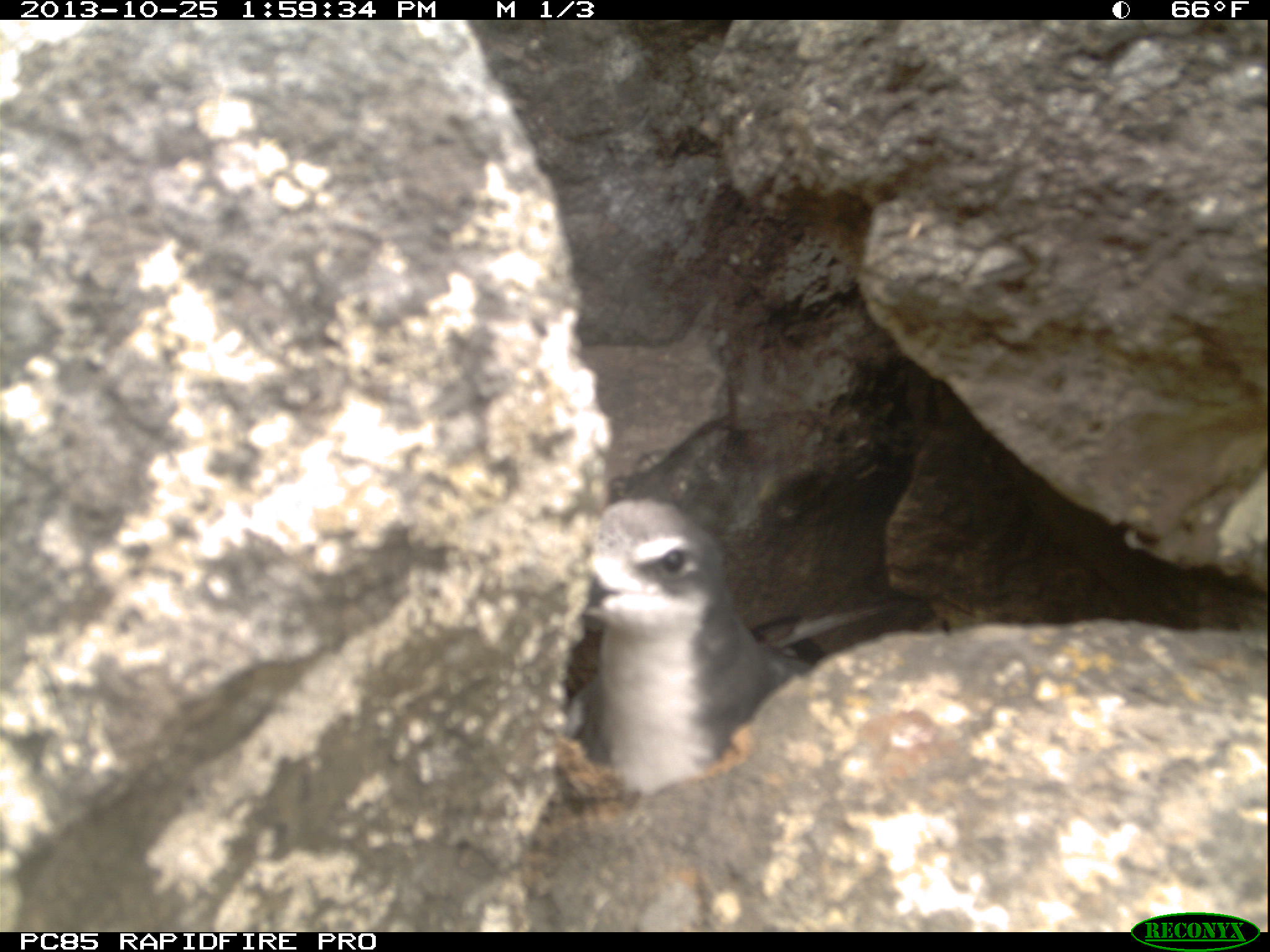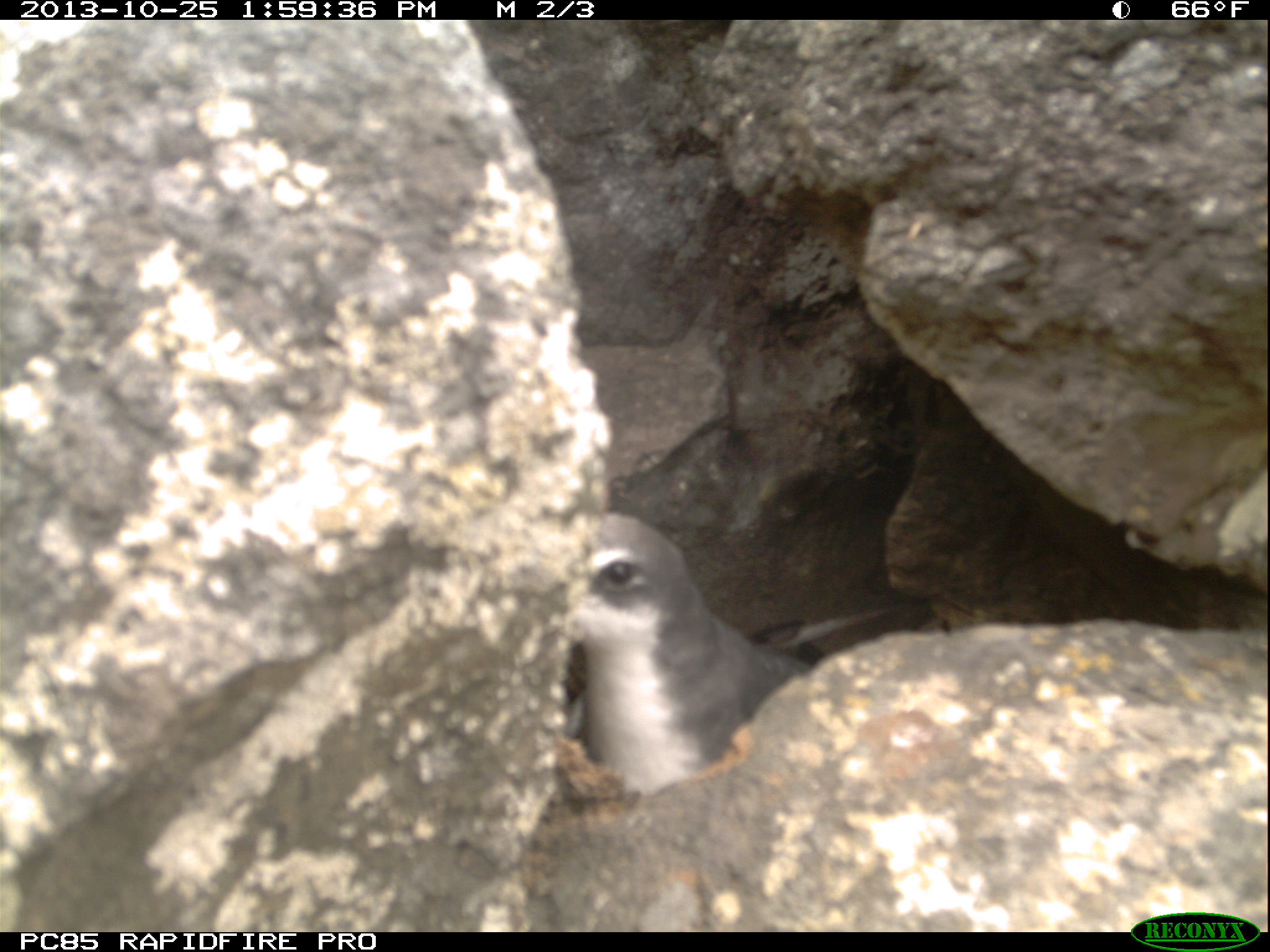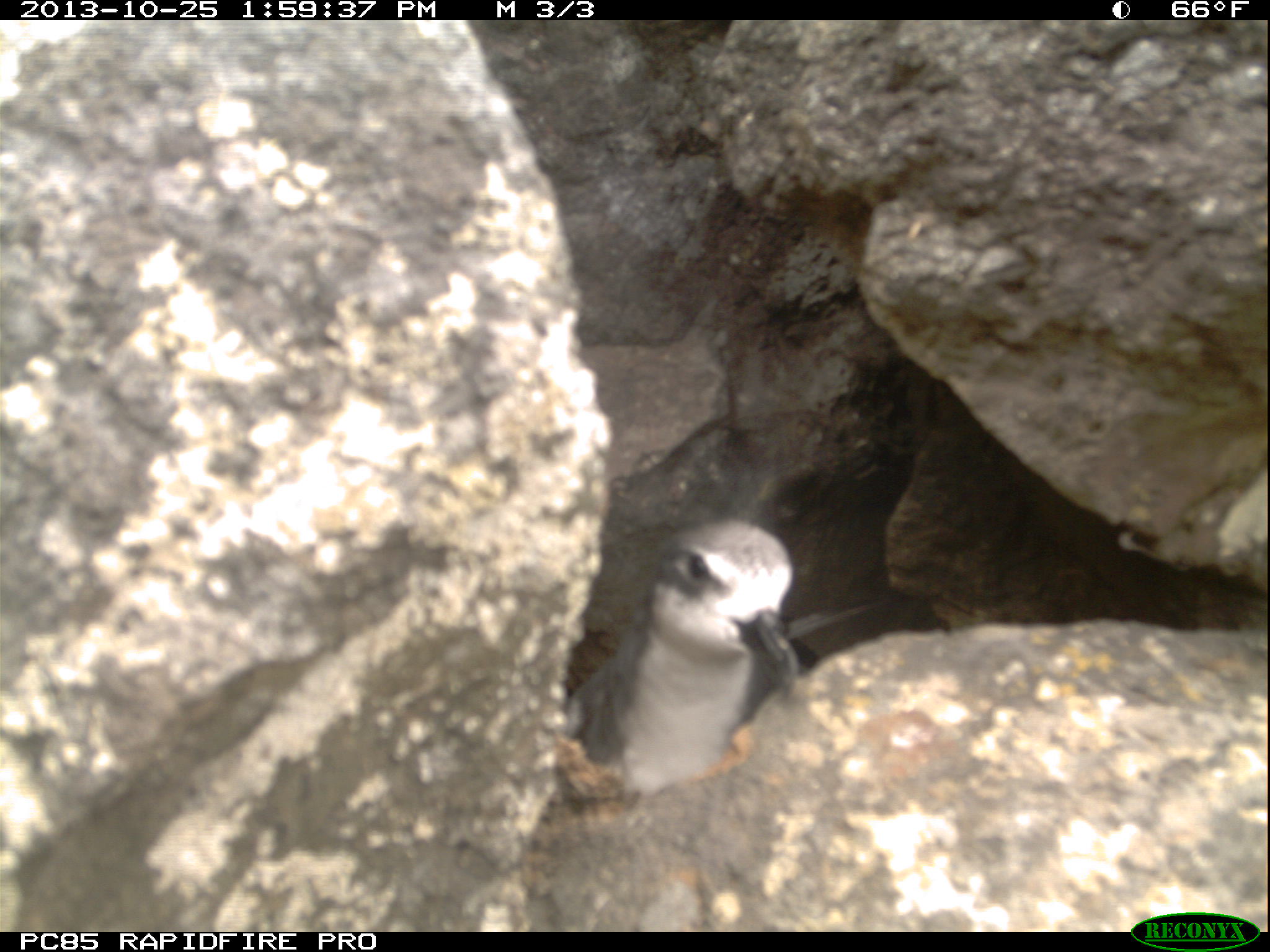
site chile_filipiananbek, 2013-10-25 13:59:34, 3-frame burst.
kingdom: Animalia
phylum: Chordata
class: Aves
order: Procellariiformes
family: Procellariidae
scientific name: Procellariidae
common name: petrel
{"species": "petrel (Procellariidae)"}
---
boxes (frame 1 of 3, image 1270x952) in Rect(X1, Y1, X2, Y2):
petrel: Rect(554, 496, 812, 798)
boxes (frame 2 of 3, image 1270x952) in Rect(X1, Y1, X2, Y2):
petrel: Rect(558, 514, 825, 796)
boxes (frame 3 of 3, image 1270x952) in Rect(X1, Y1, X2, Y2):
petrel: Rect(548, 510, 808, 804)